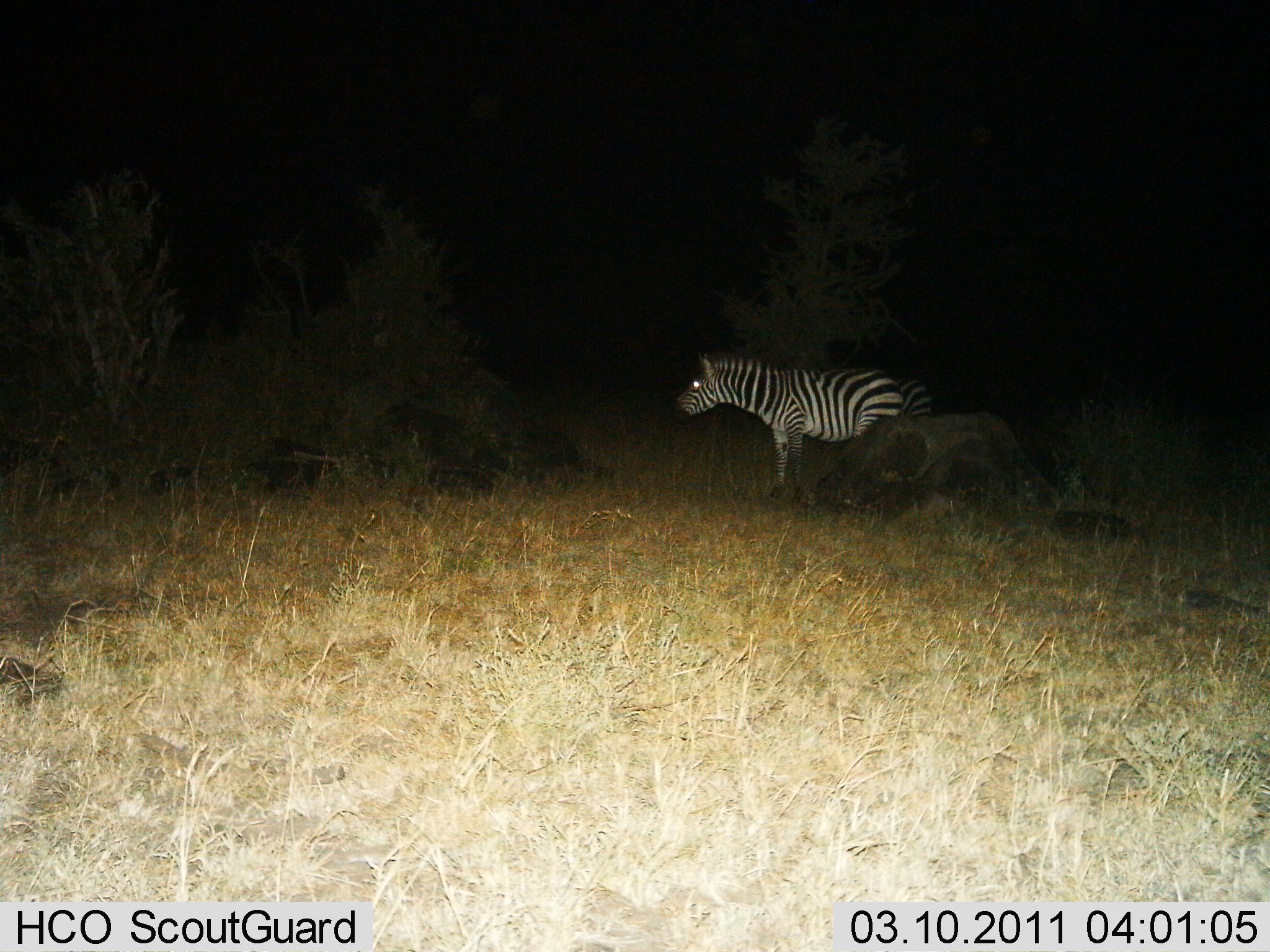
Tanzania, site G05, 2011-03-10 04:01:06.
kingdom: Animalia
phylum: Chordata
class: Mammalia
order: Perissodactyla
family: Equidae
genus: Equus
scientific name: Equus quagga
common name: plains zebra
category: zebra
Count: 1.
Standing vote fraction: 100%.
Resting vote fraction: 0%.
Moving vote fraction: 0%.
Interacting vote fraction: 0%.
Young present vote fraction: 0%.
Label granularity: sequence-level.